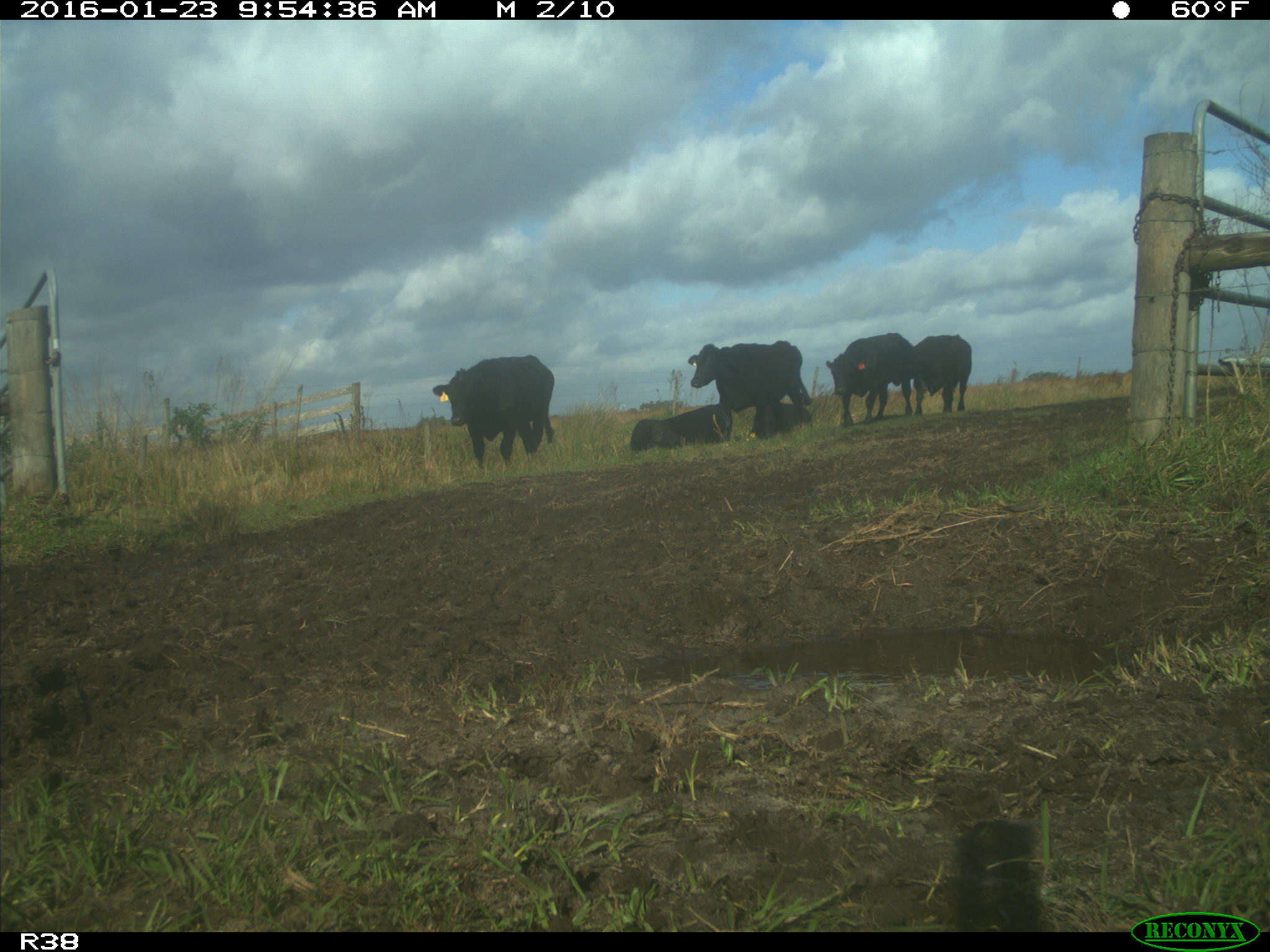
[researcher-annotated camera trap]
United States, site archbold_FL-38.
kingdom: Animalia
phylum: Chordata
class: Mammalia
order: Artiodactyla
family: Bovidae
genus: Bos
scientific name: Bos taurus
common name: domestic cow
Bos taurus (domestic cow).